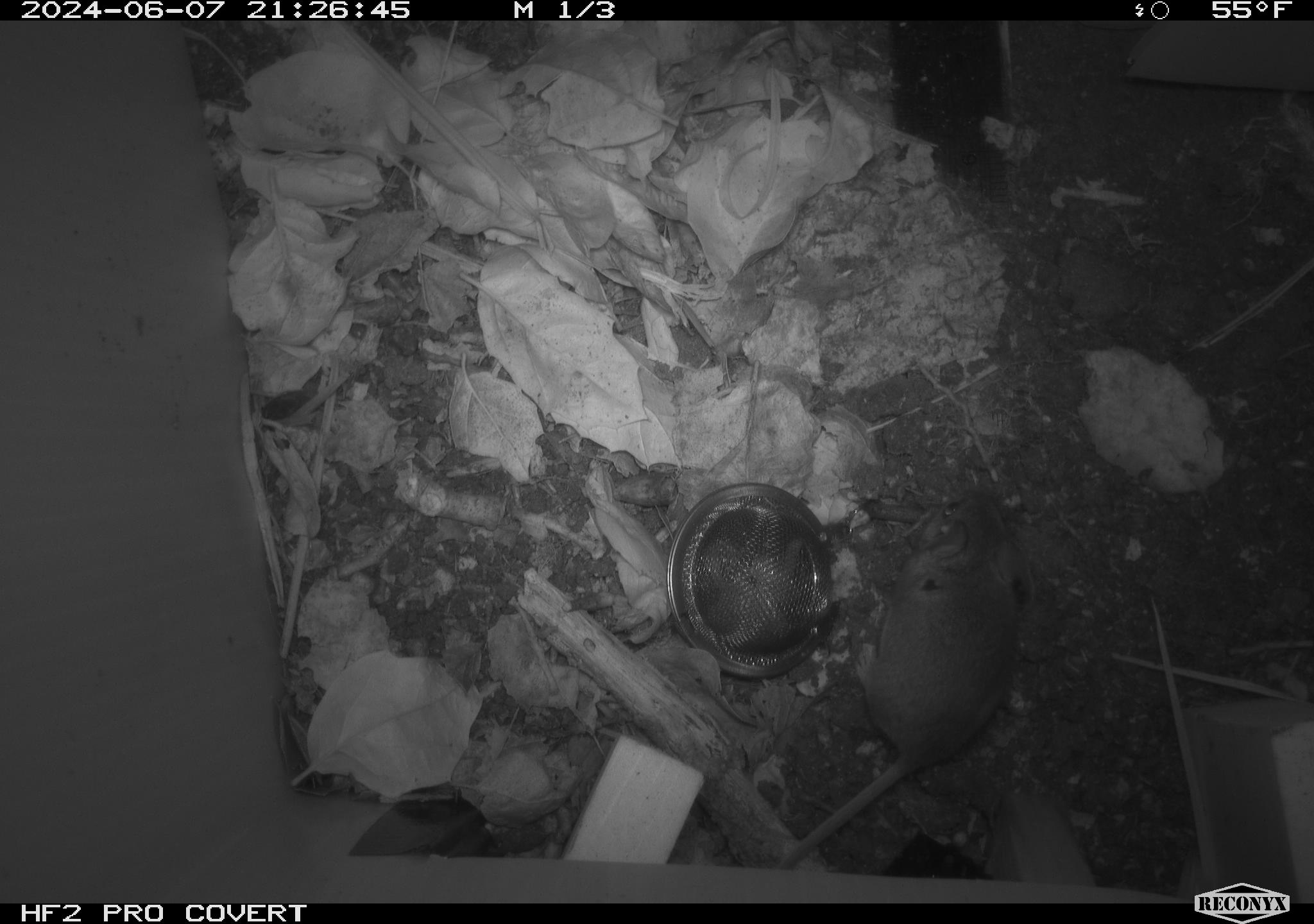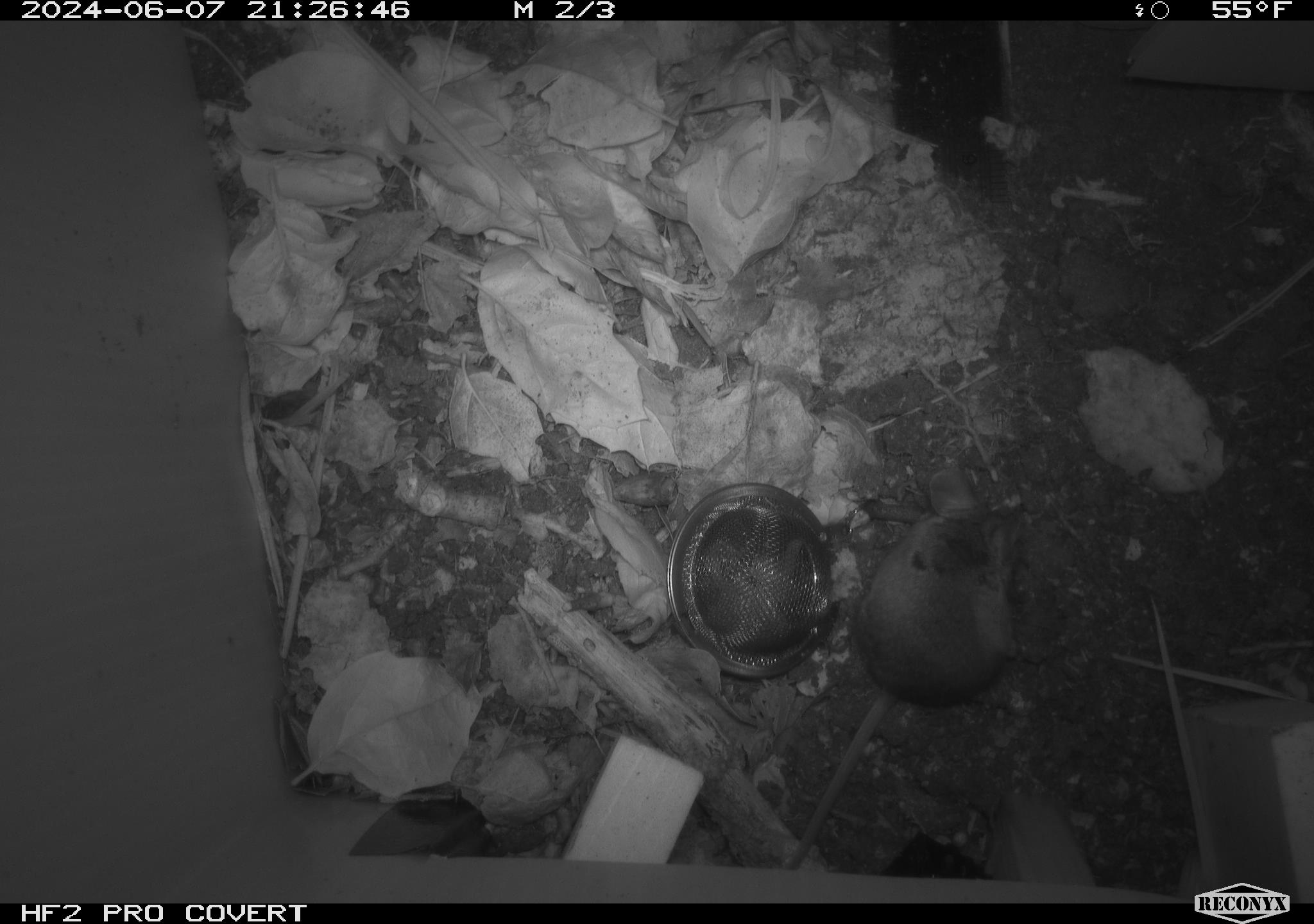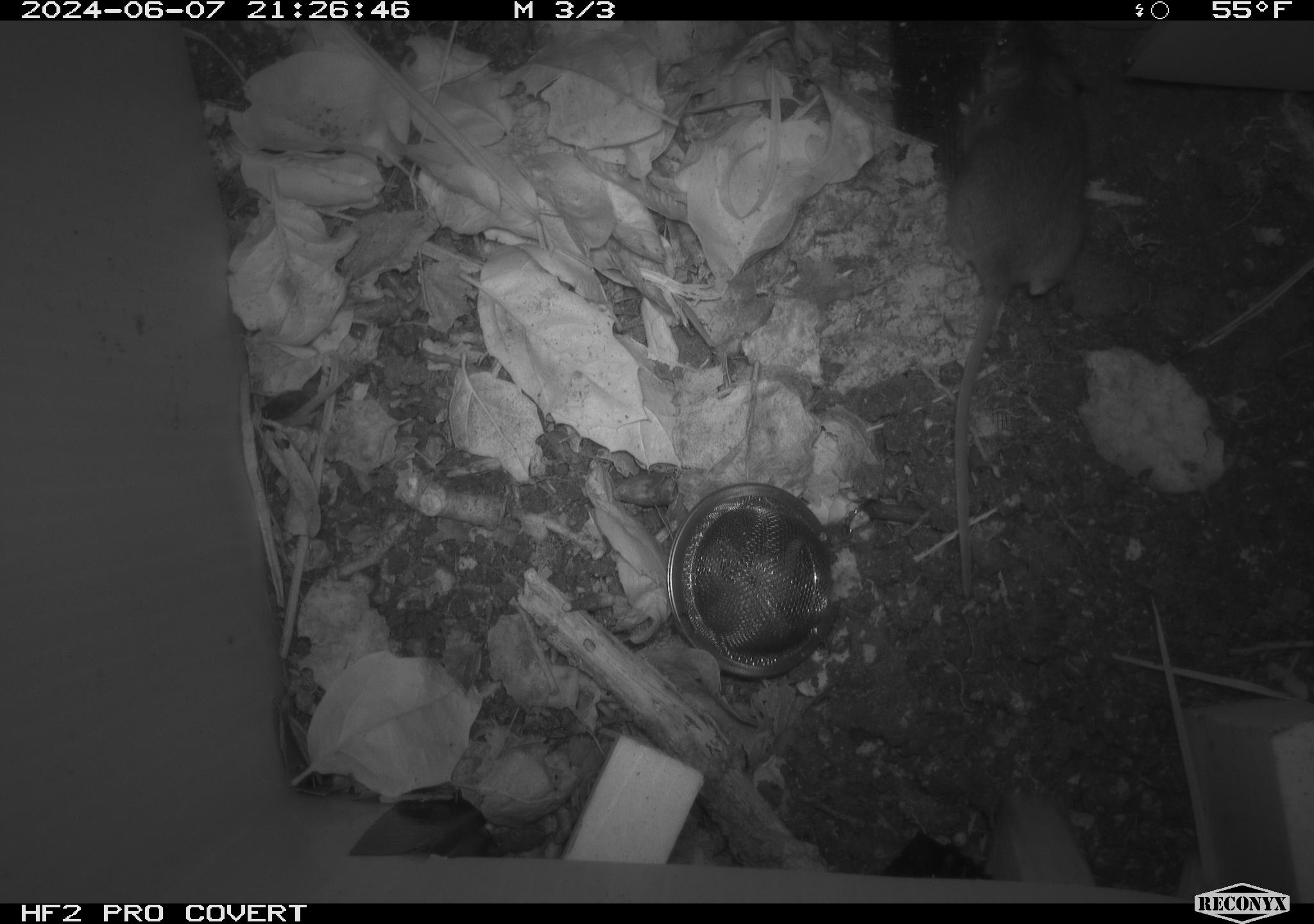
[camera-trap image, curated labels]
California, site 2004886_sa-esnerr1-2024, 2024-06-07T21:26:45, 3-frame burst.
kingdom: Animalia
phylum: Chordata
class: Mammalia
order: Rodentia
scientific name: Rodentia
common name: rodent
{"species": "rodent (Rodentia)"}